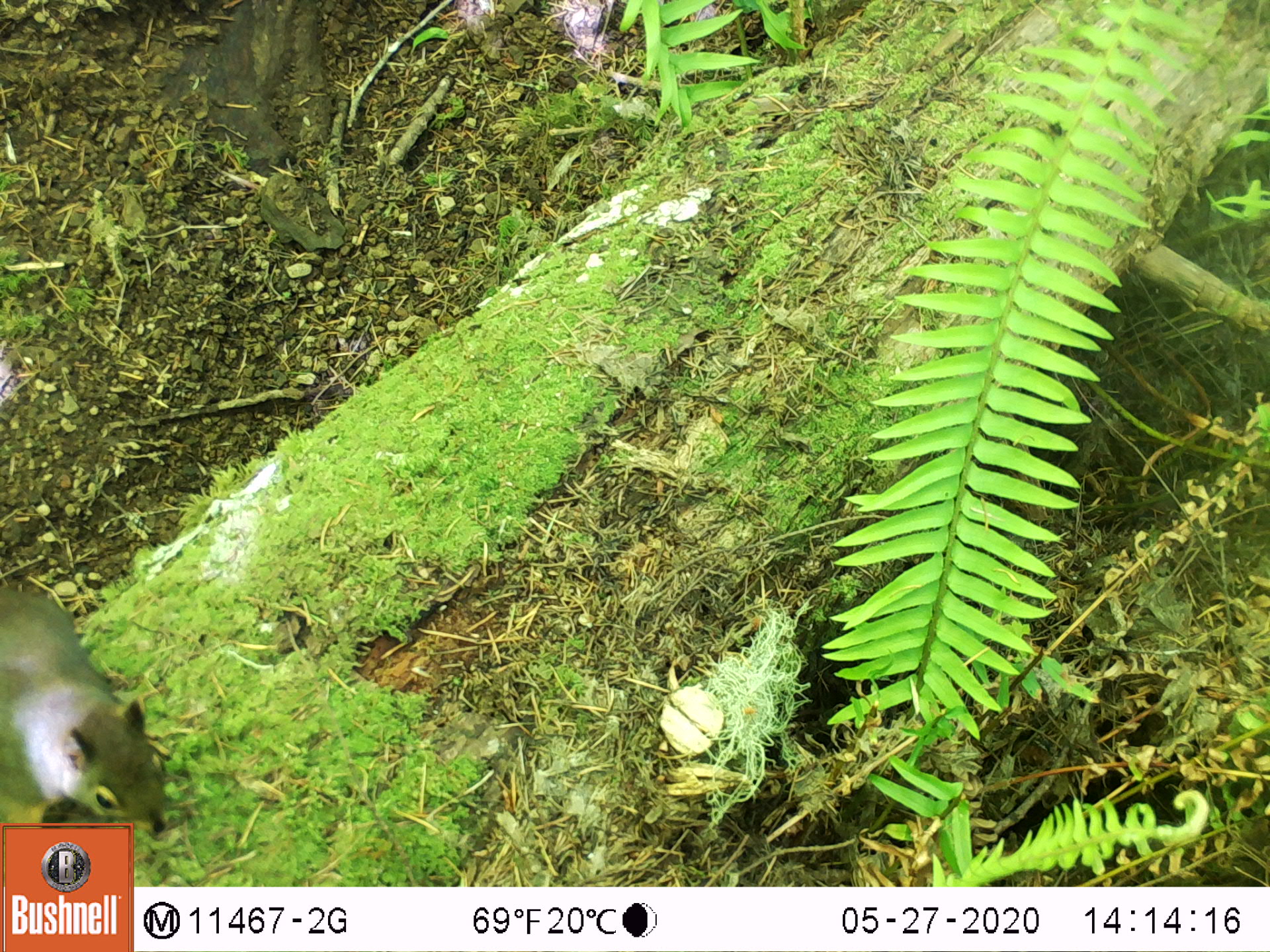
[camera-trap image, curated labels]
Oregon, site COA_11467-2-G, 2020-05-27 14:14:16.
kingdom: Animalia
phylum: Chordata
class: Mammalia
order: Rodentia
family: Sciuridae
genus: Tamiasciurus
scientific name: Tamiasciurus douglasii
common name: douglas squirrel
Douglas squirrel (Tamiasciurus douglasii).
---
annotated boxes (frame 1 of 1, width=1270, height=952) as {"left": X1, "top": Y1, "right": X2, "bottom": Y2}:
douglas squirrel: {"left": 0, "top": 585, "right": 167, "bottom": 818}